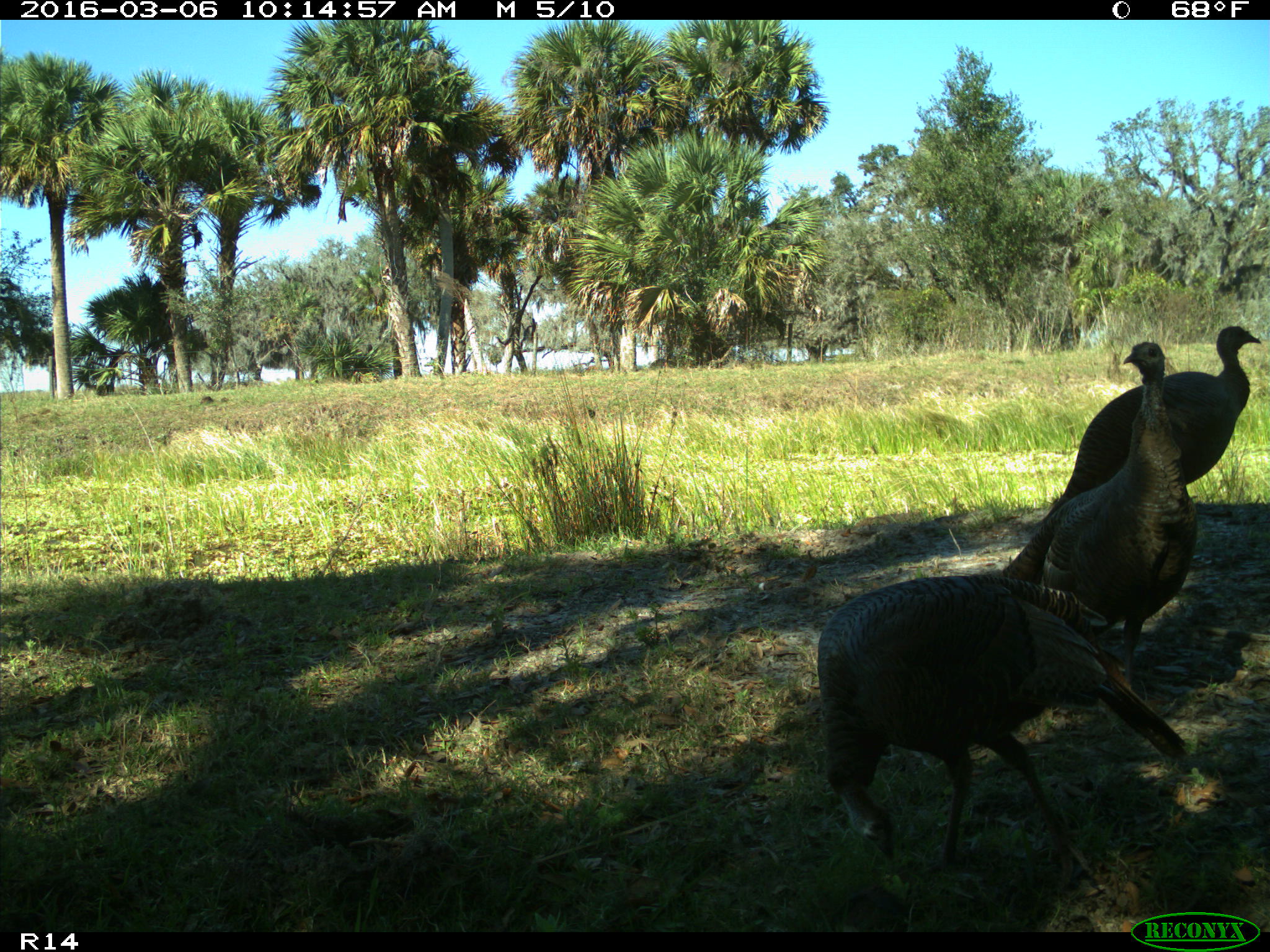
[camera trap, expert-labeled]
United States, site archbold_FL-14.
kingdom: Animalia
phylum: Chordata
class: Aves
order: Galliformes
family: Phasianidae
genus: Meleagris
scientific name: Meleagris gallopavo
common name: wild turkey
Meleagris gallopavo (wild turkey).